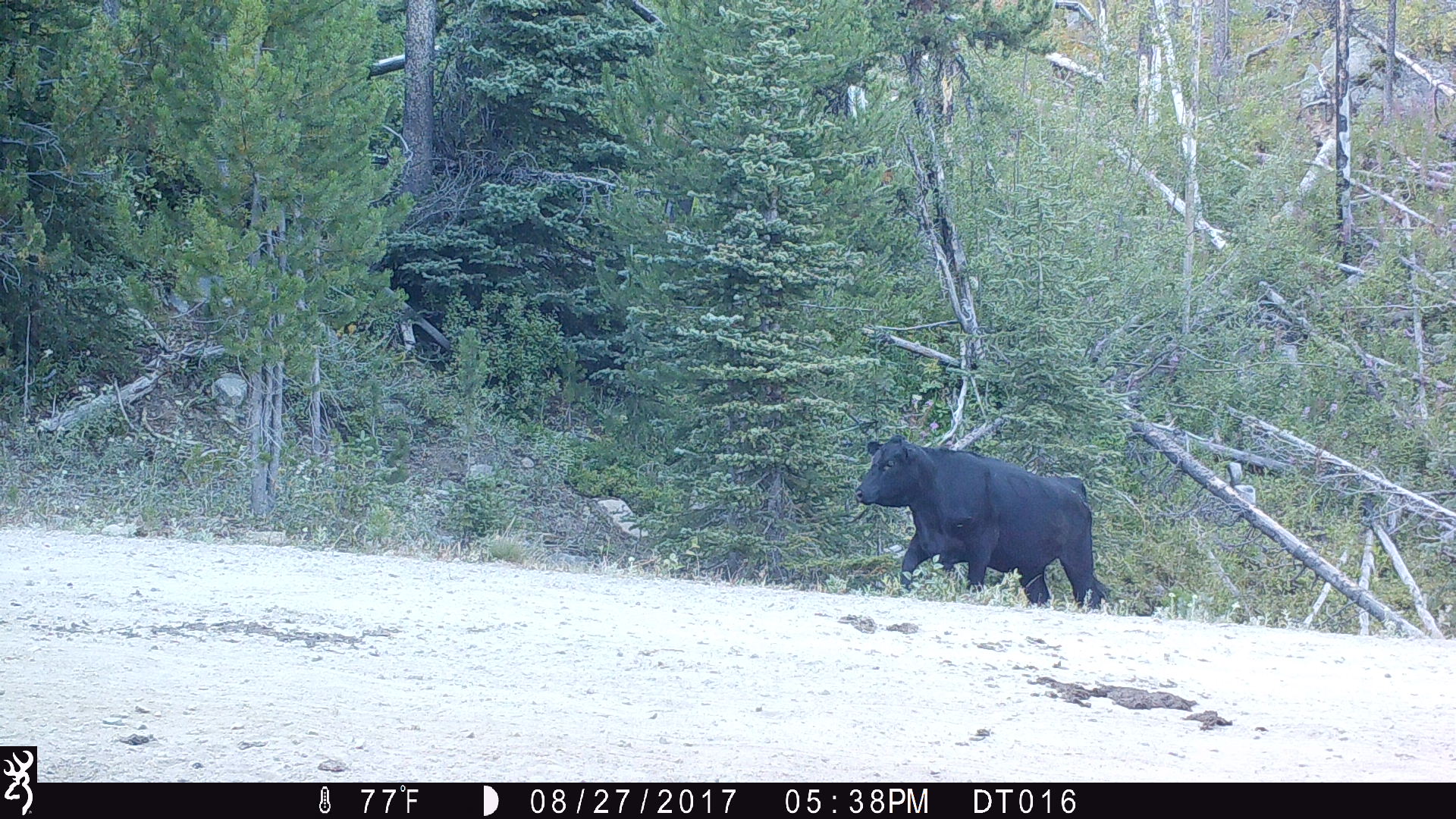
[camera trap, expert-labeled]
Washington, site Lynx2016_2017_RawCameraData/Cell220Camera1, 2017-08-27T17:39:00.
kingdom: Animalia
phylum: Chordata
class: Mammalia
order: Artiodactyla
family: Bovidae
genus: Bos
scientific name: Bos taurus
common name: domestic cattle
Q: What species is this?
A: Domestic cattle (Bos taurus).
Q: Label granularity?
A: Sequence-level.